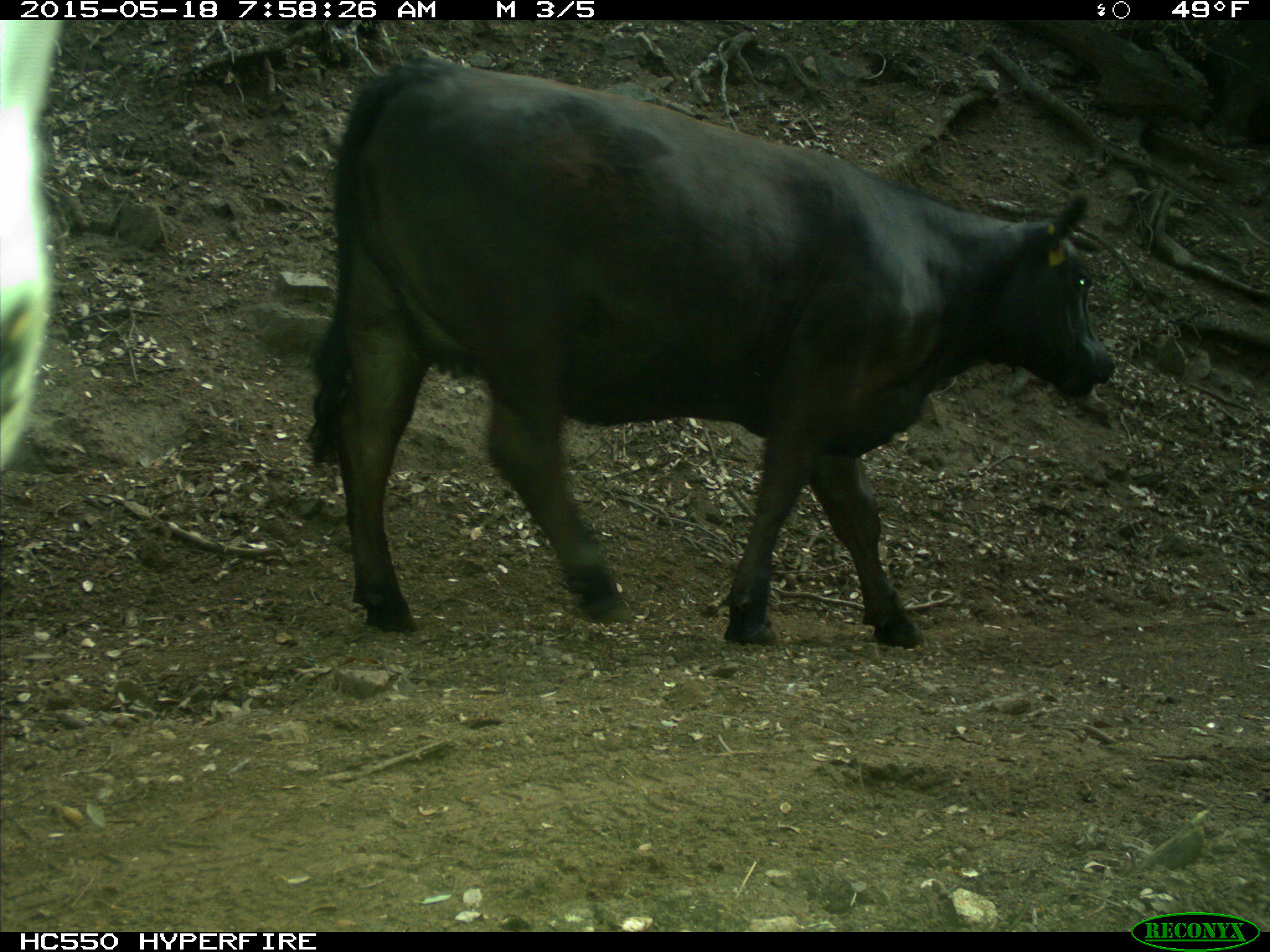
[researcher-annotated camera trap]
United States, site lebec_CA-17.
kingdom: Animalia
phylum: Chordata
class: Mammalia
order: Artiodactyla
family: Bovidae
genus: Bos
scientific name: Bos taurus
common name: domestic cow